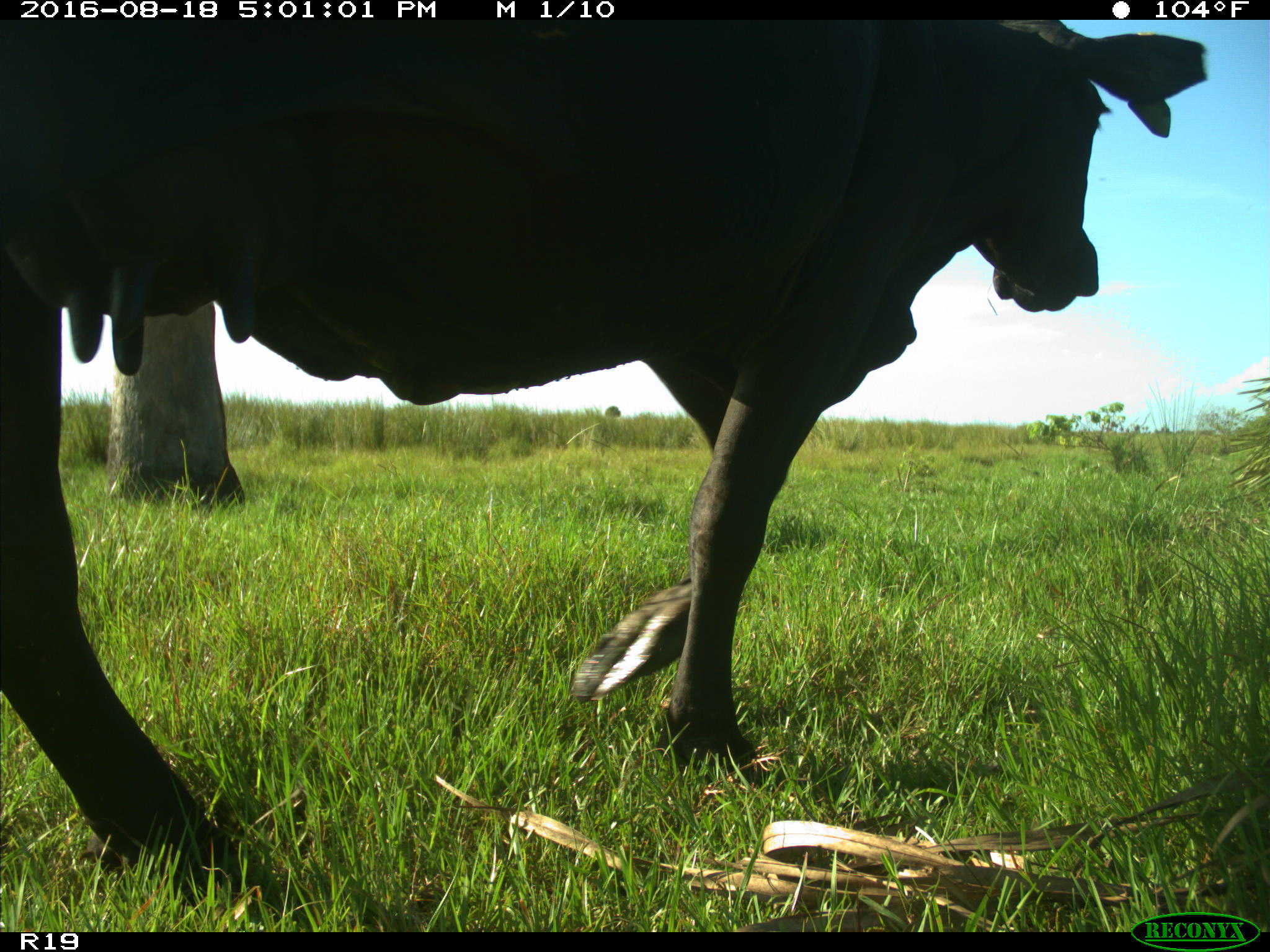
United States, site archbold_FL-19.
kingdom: Animalia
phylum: Chordata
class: Mammalia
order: Artiodactyla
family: Bovidae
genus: Bos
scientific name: Bos taurus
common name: domestic cow